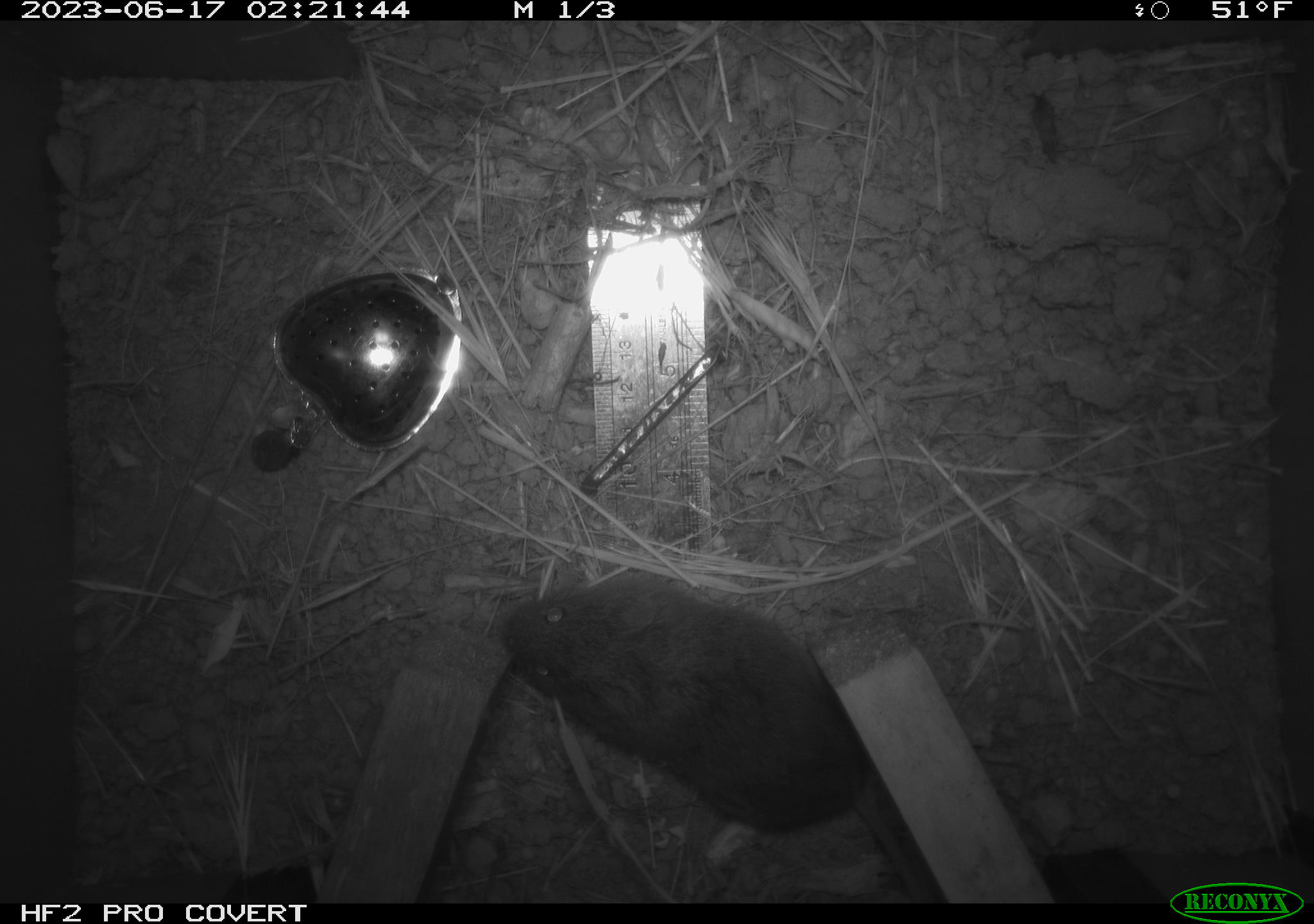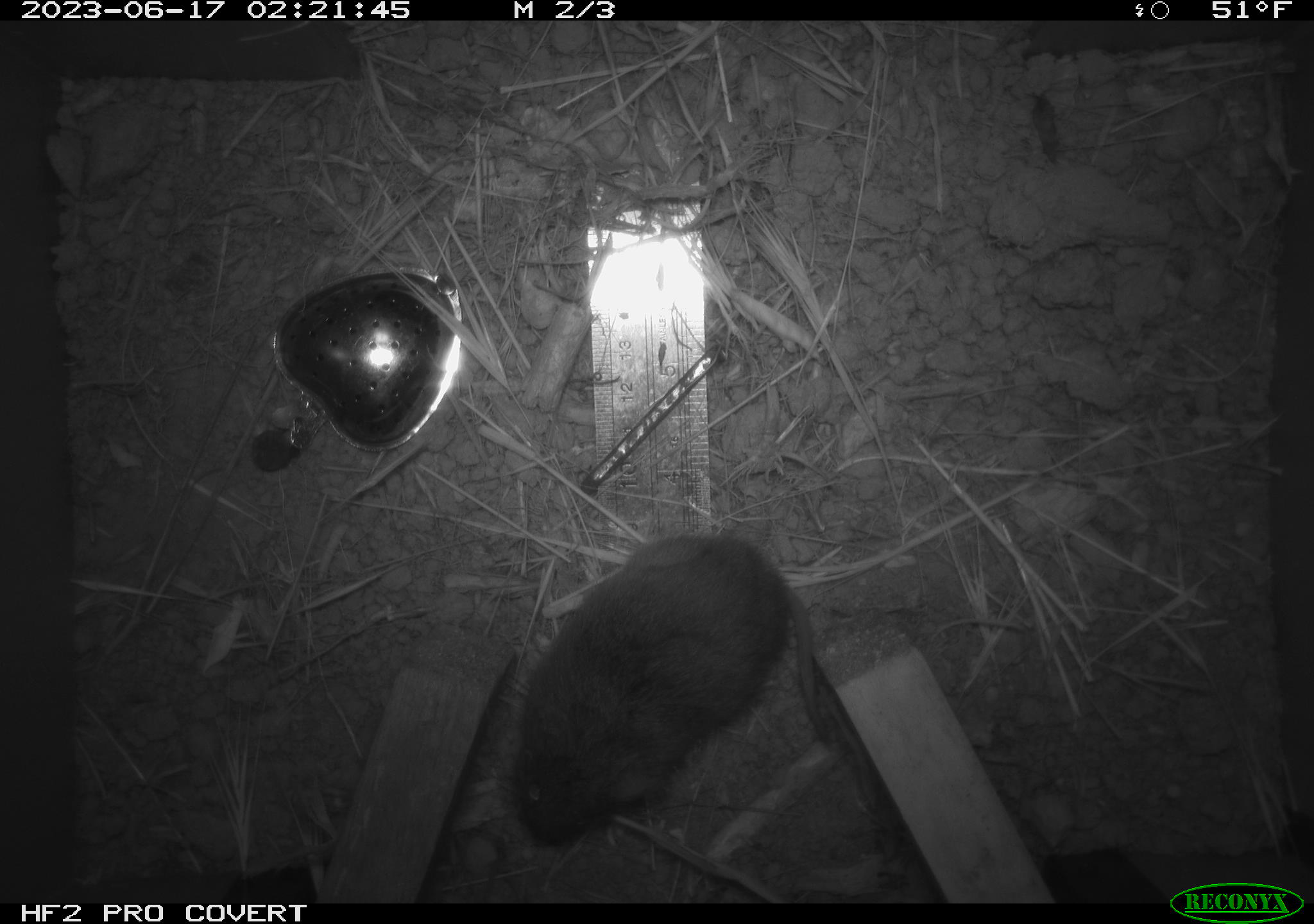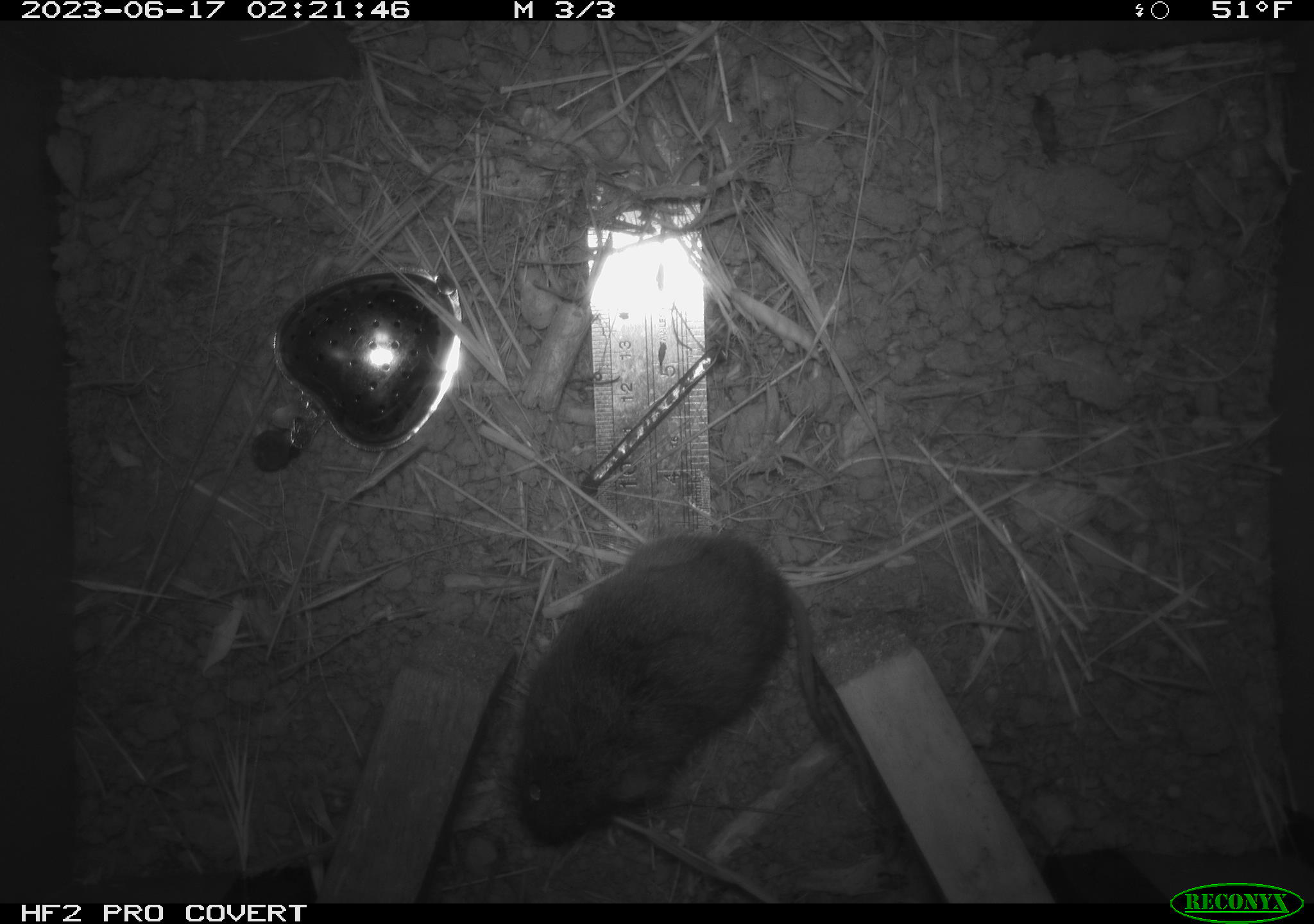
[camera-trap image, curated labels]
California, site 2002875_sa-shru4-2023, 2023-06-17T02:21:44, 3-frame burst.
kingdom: Animalia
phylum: Chordata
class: Mammalia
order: Rodentia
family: Cricetidae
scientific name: Arvicolinae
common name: voles, lemmings, and muskrats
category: arvicolinae subfamily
Arvicolinae subfamily (voles, lemmings, and muskrats) (Arvicolinae).